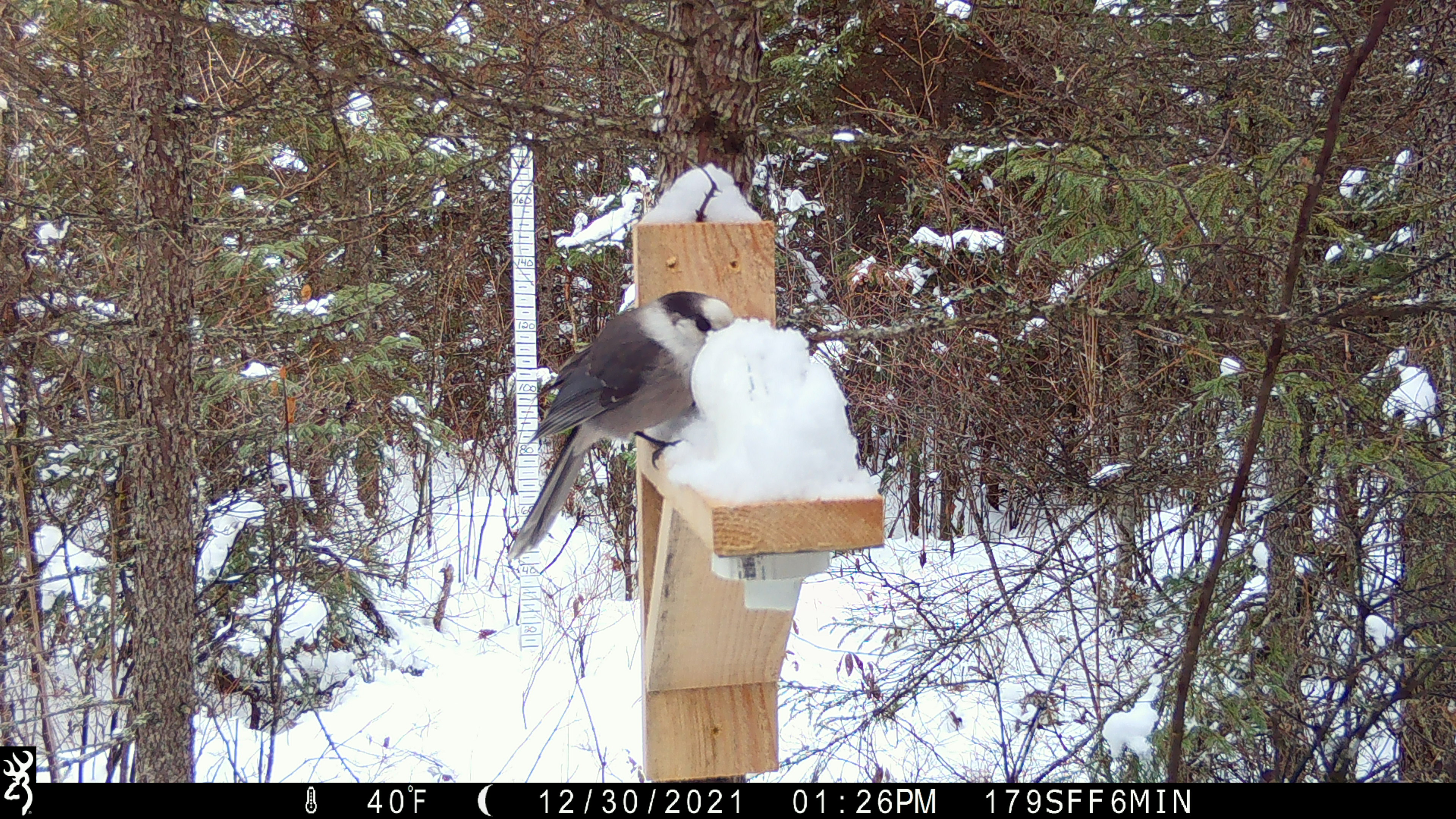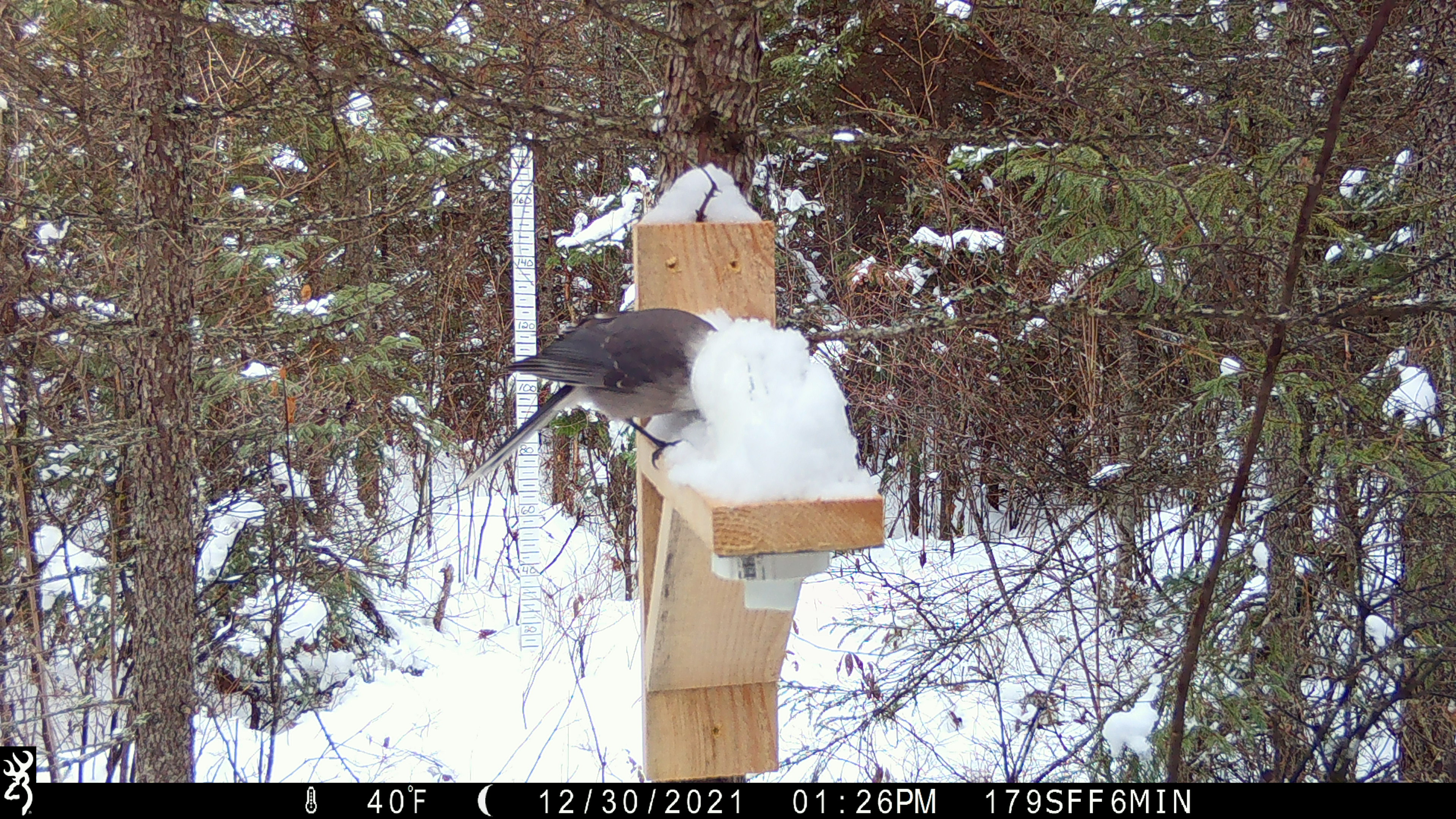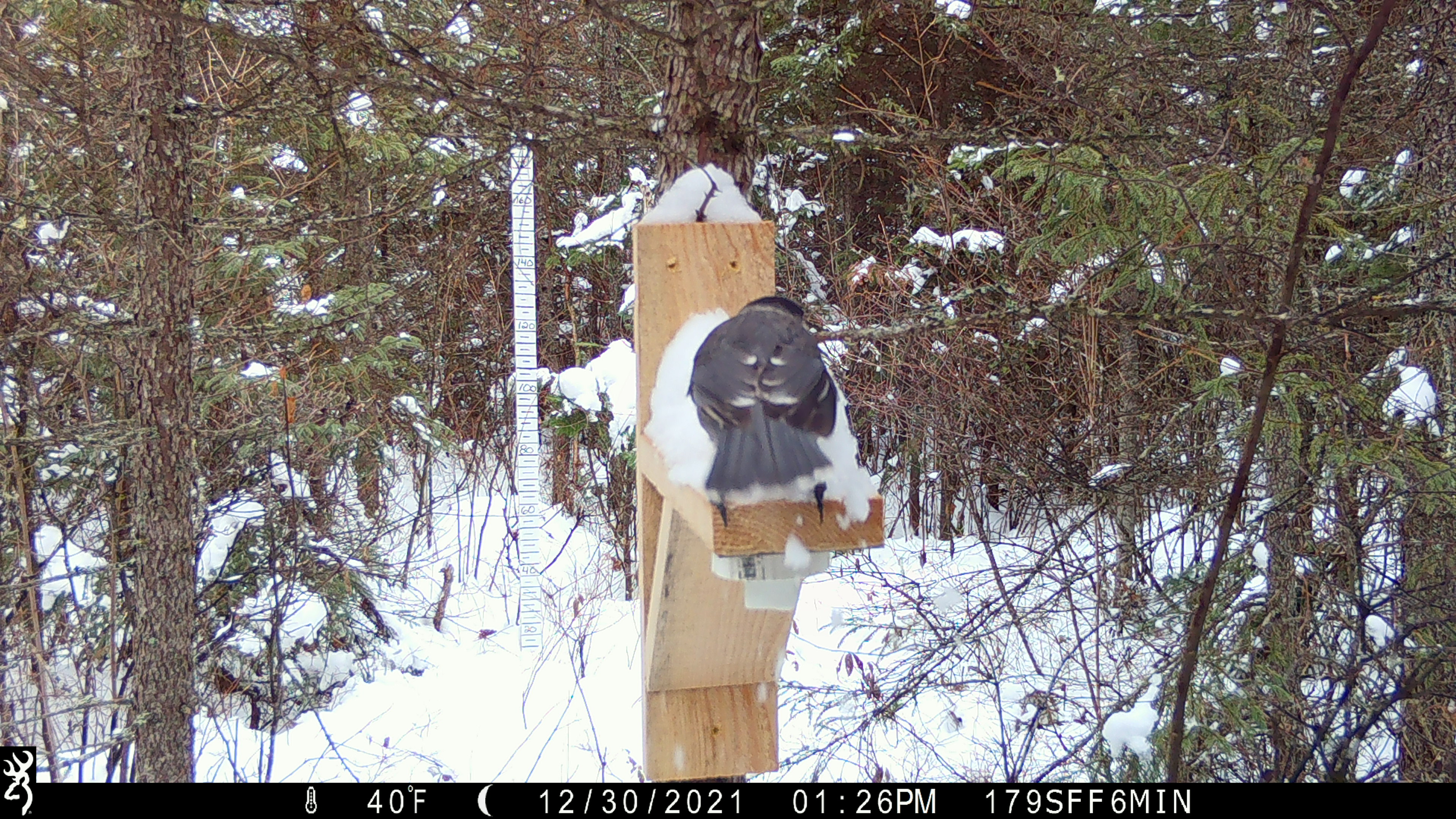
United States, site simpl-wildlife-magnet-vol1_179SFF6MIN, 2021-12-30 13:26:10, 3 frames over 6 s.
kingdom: Animalia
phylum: Chordata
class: Aves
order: Passeriformes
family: Corvidae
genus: Perisoreus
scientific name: Perisoreus canadensis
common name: canada jay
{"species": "canada jay (Perisoreus canadensis)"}